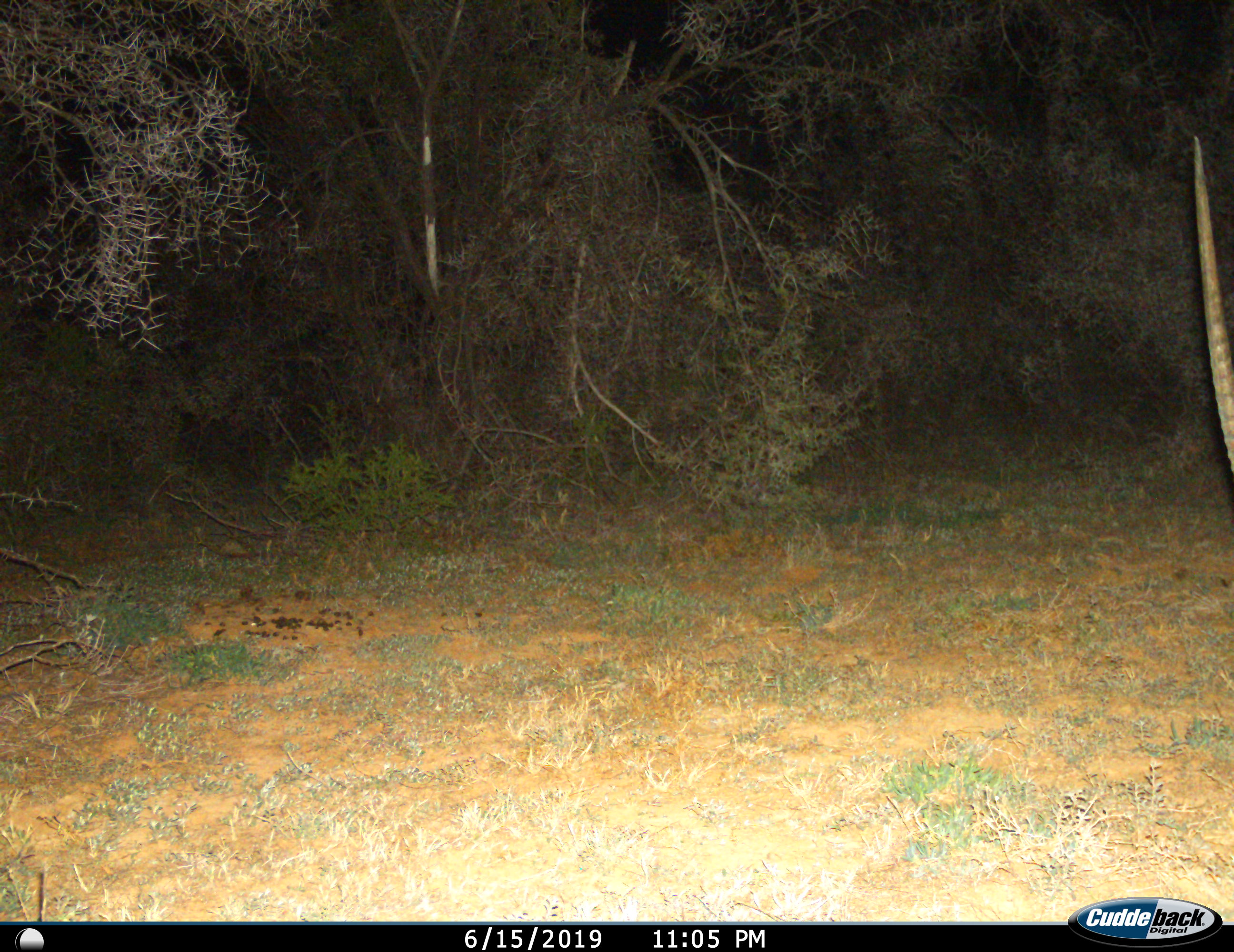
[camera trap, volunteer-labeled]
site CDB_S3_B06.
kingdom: Animalia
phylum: Chordata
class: Mammalia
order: Artiodactyla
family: Bovidae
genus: Oryx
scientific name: Oryx gazella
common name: gemsbok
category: oryx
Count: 1.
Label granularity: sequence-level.